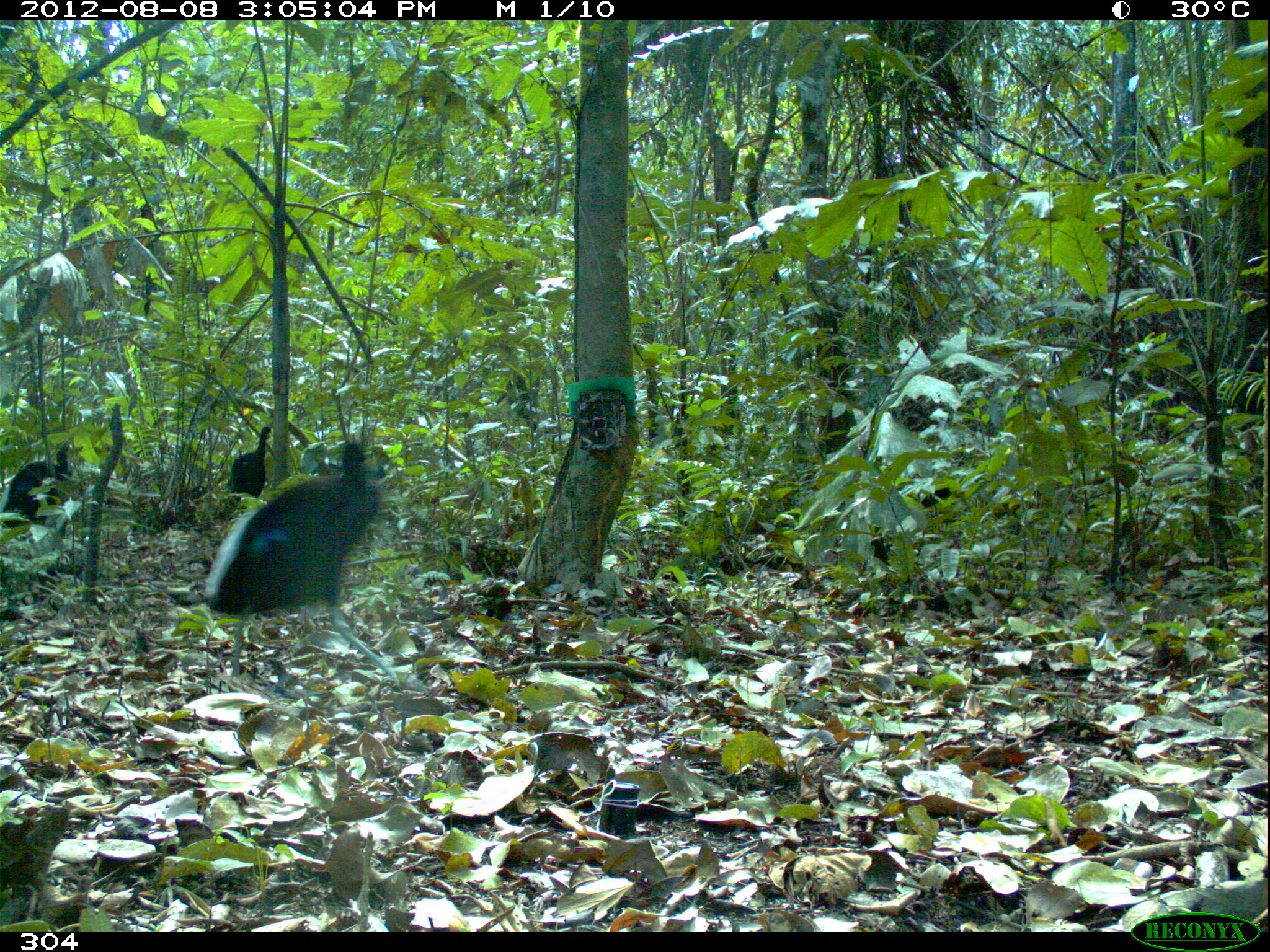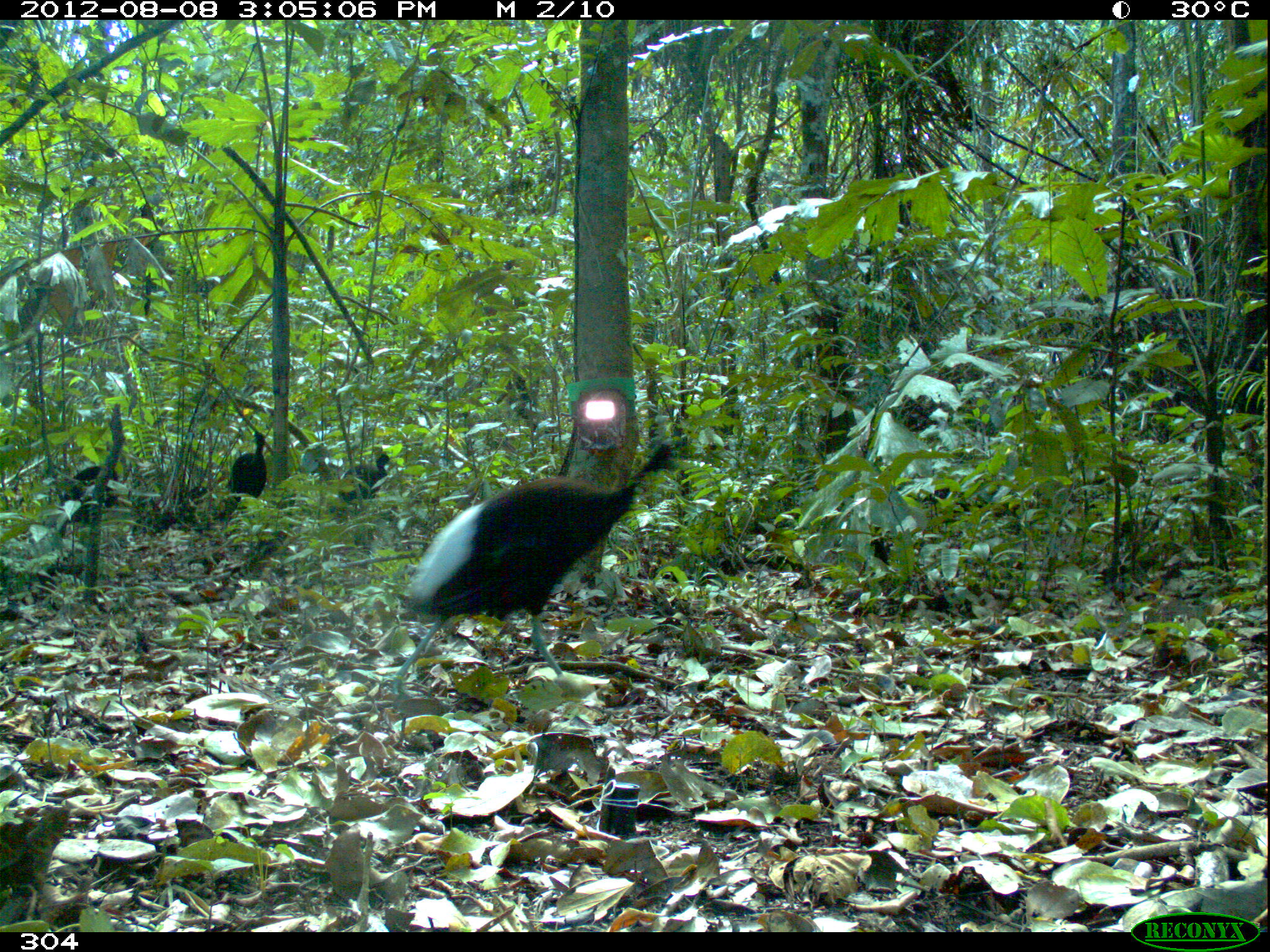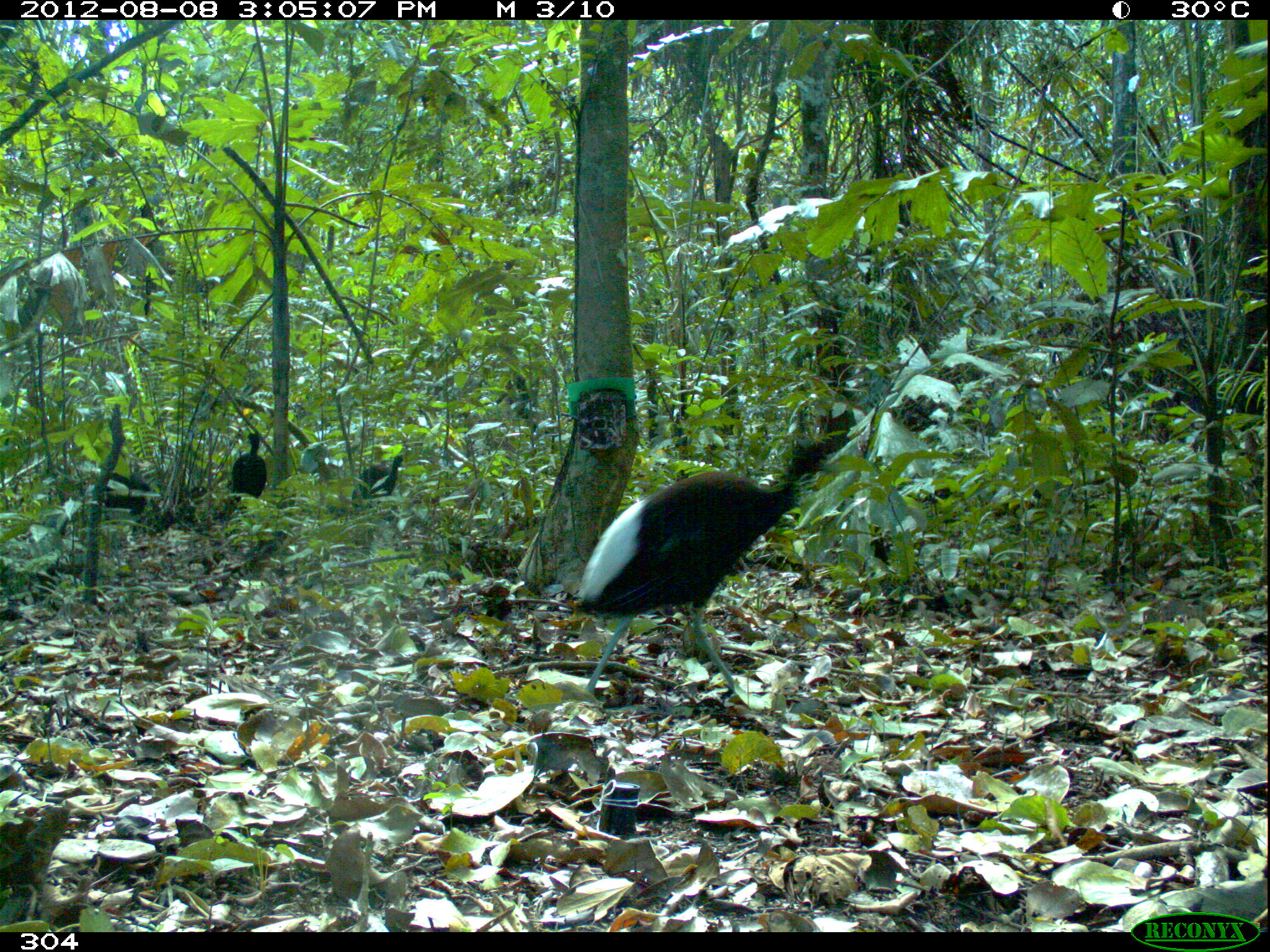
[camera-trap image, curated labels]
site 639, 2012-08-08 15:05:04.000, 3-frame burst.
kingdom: Animalia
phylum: Chordata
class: Aves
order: Gruiformes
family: Psophiidae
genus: Psophia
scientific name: Psophia leucoptera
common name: pale-winged trumpeter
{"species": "Psophia leucoptera (pale-winged trumpeter)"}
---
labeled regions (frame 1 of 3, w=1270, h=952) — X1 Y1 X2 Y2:
psophia leucoptera: 198 436 400 690; 2 449 74 541; 228 424 273 501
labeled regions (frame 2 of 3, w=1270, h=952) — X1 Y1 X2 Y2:
psophia leucoptera: 382 432 682 697; 61 464 119 522; 337 452 395 508; 228 427 269 502